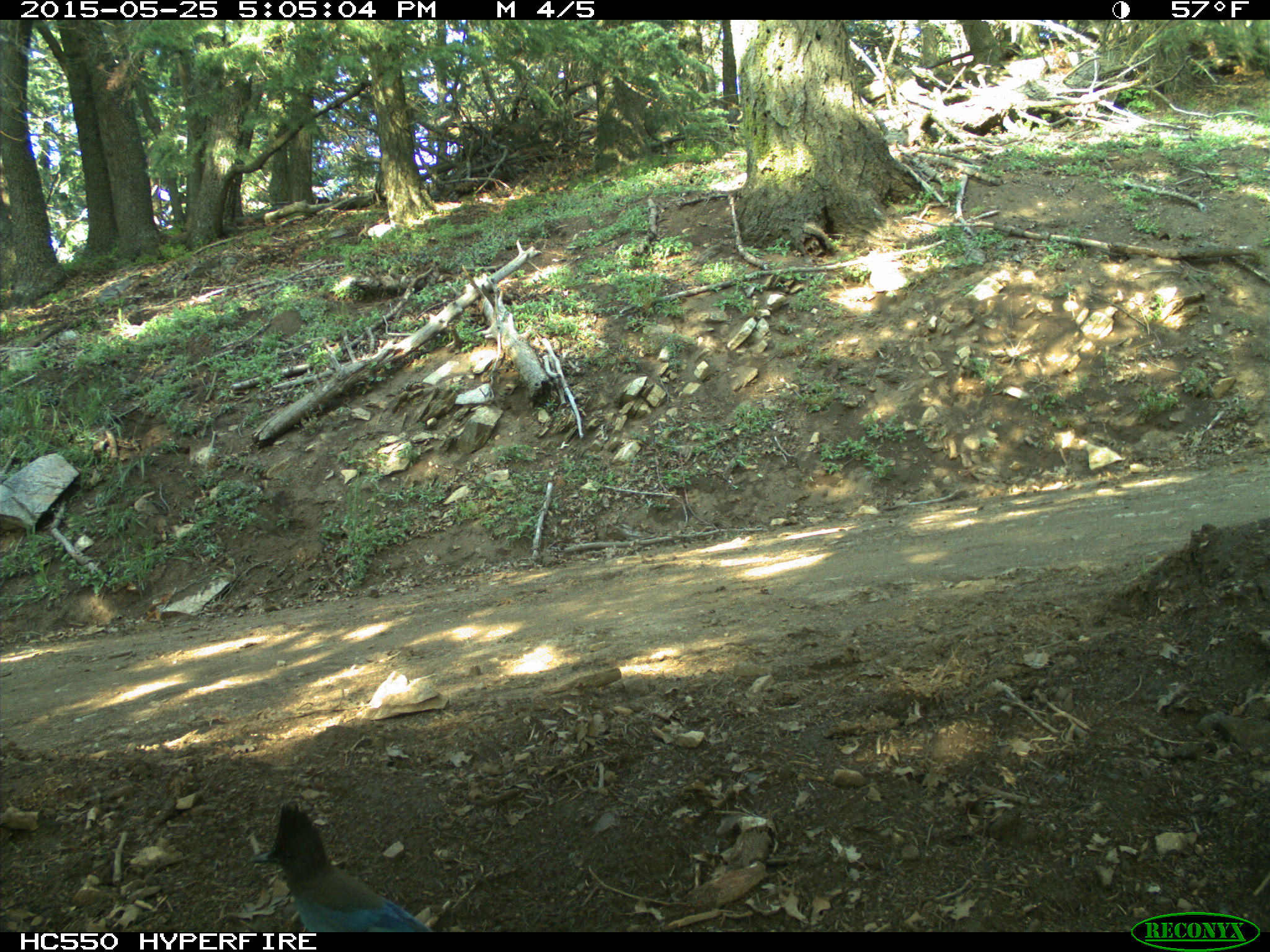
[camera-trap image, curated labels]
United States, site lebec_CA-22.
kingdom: Animalia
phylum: Chordata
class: Aves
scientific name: Aves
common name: birds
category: unidentified bird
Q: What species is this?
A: Unidentified bird (birds) (Aves).